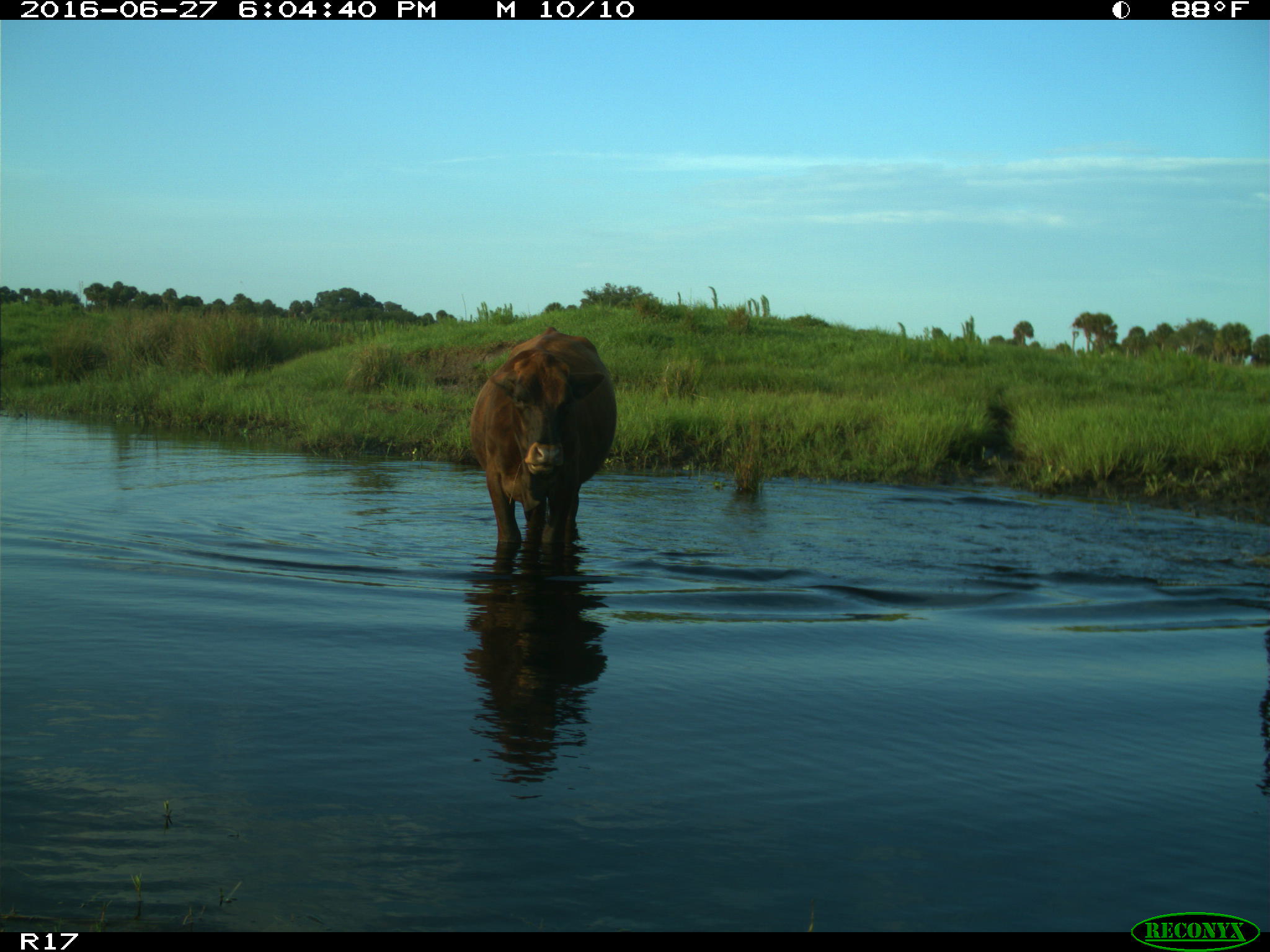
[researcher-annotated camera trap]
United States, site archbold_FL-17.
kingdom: Animalia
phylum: Chordata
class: Mammalia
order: Artiodactyla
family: Bovidae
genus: Bos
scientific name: Bos taurus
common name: domestic cow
Bos taurus (domestic cow).